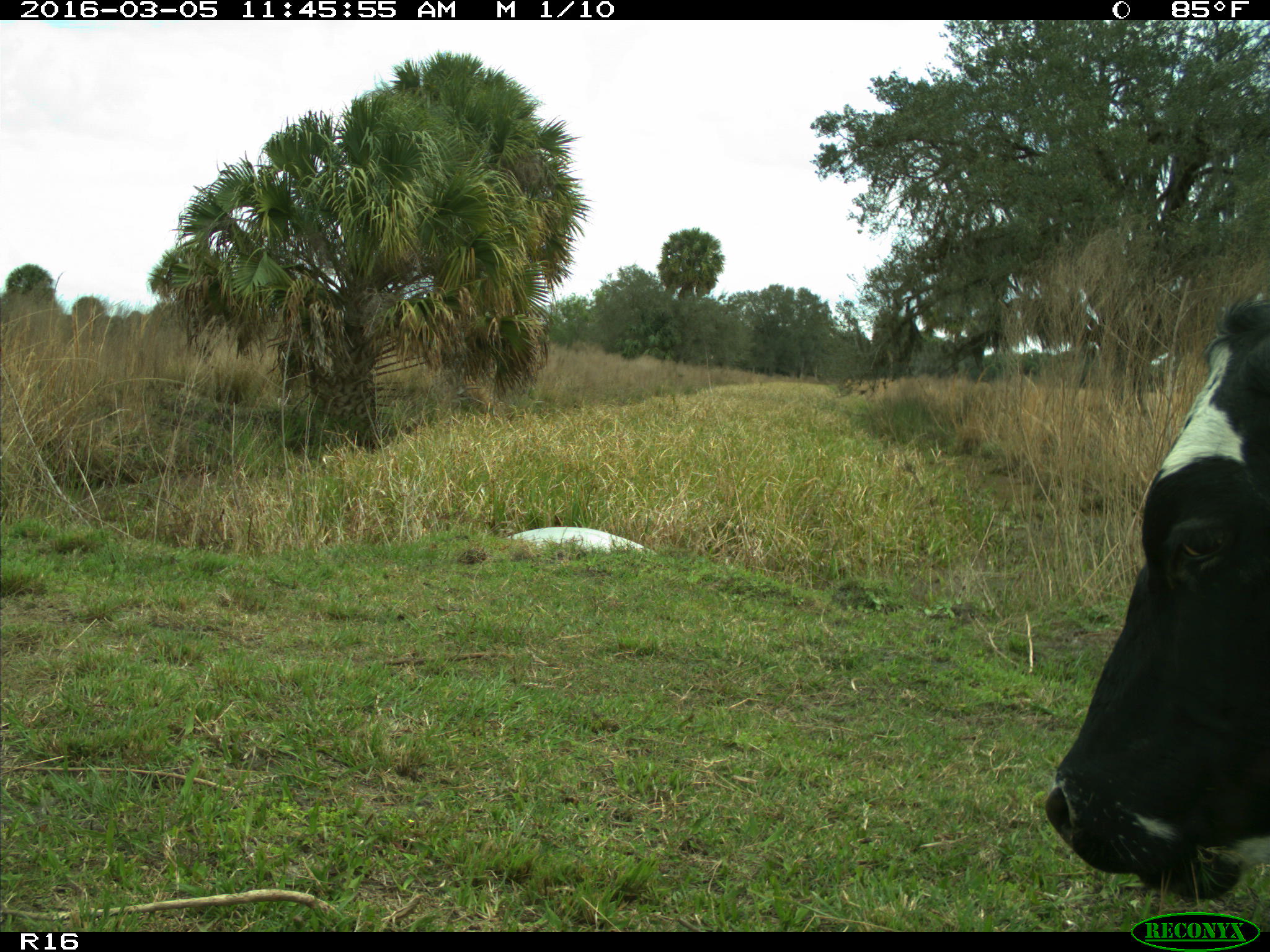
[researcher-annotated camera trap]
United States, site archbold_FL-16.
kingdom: Animalia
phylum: Chordata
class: Mammalia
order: Artiodactyla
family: Bovidae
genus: Bos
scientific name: Bos taurus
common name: domestic cow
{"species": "Bos taurus (domestic cow)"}